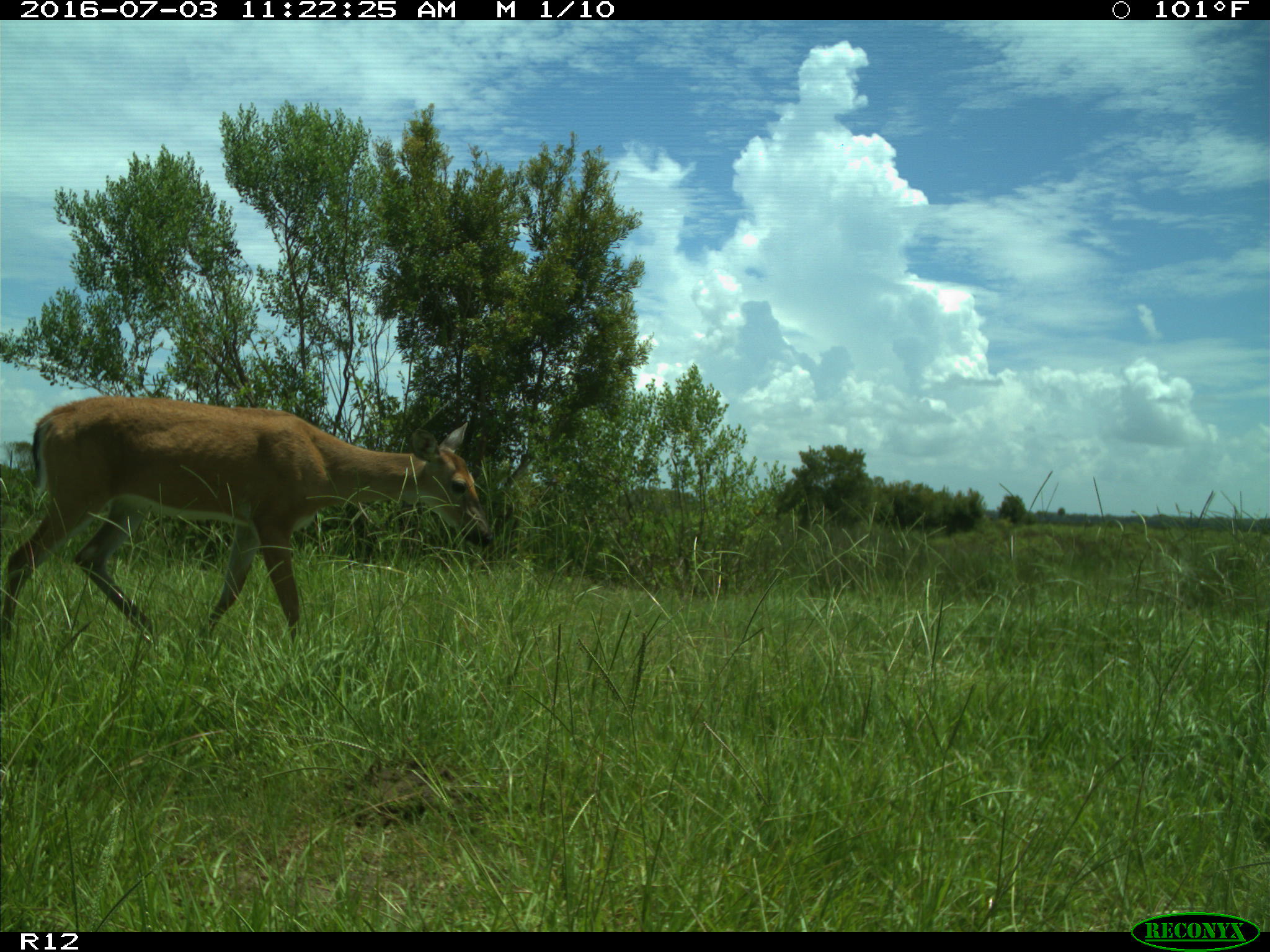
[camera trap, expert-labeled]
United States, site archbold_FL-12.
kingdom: Animalia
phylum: Chordata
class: Mammalia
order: Artiodactyla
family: Cervidae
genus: Odocoileus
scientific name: Odocoileus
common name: deer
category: unidentified deer